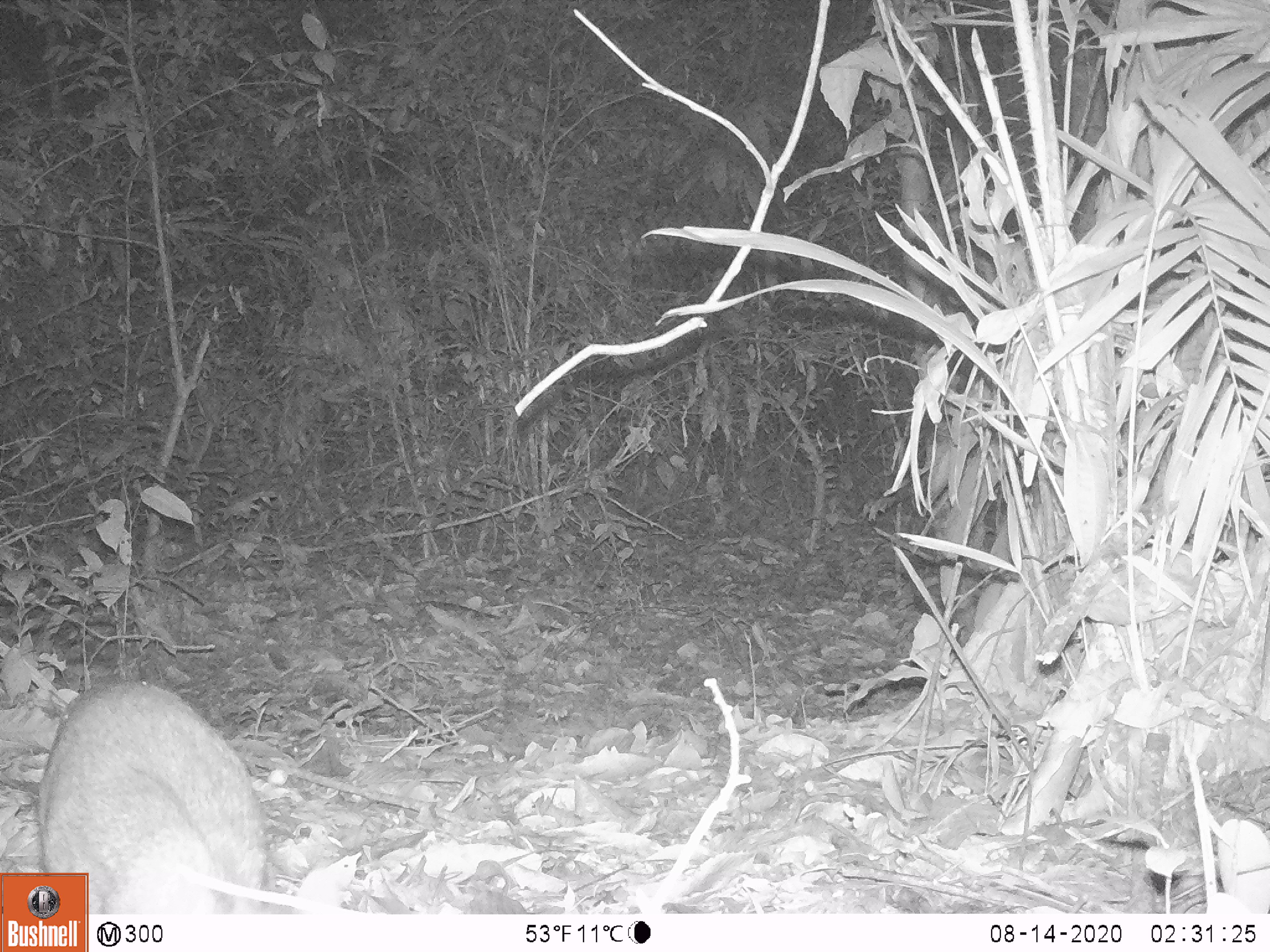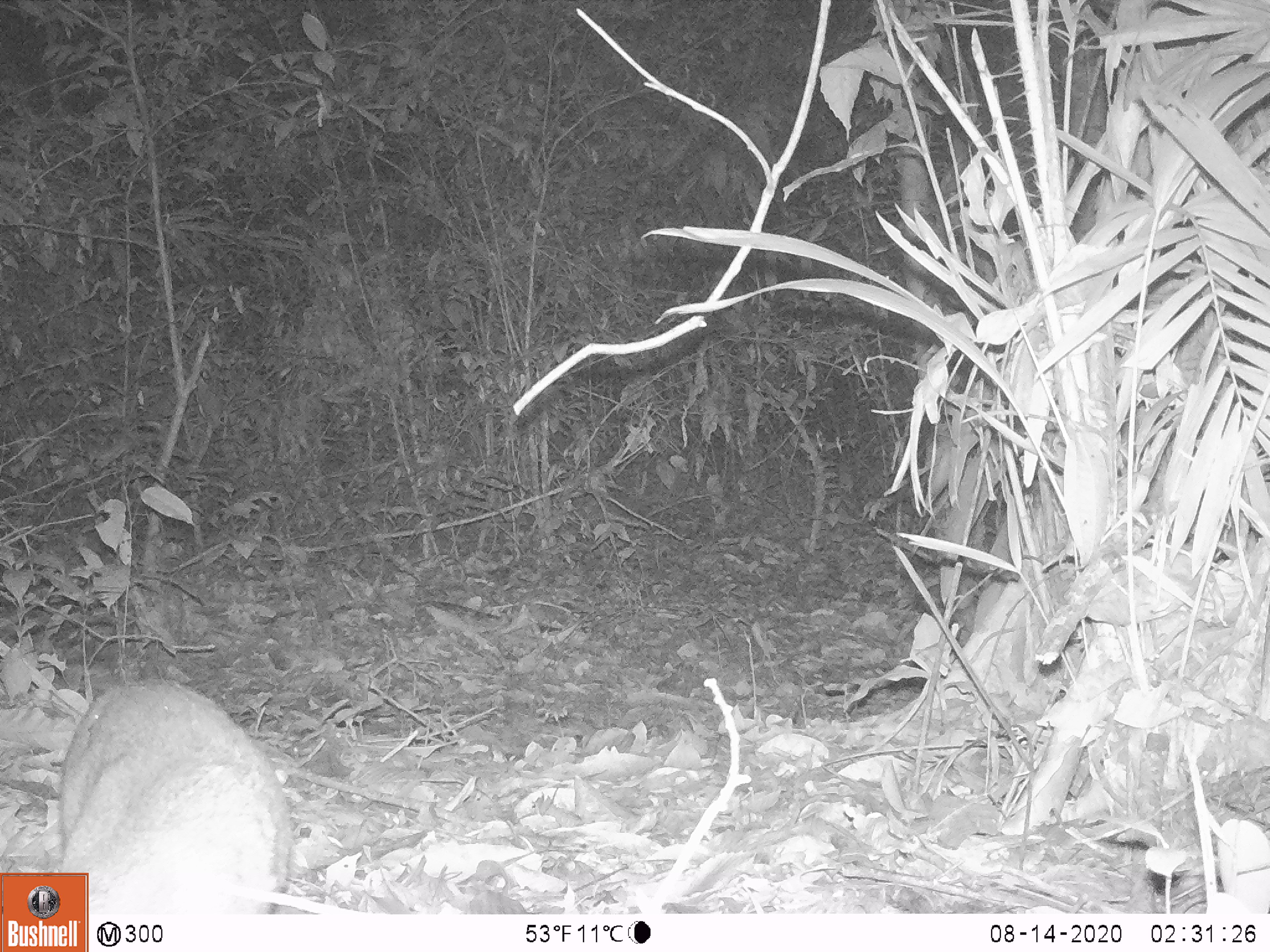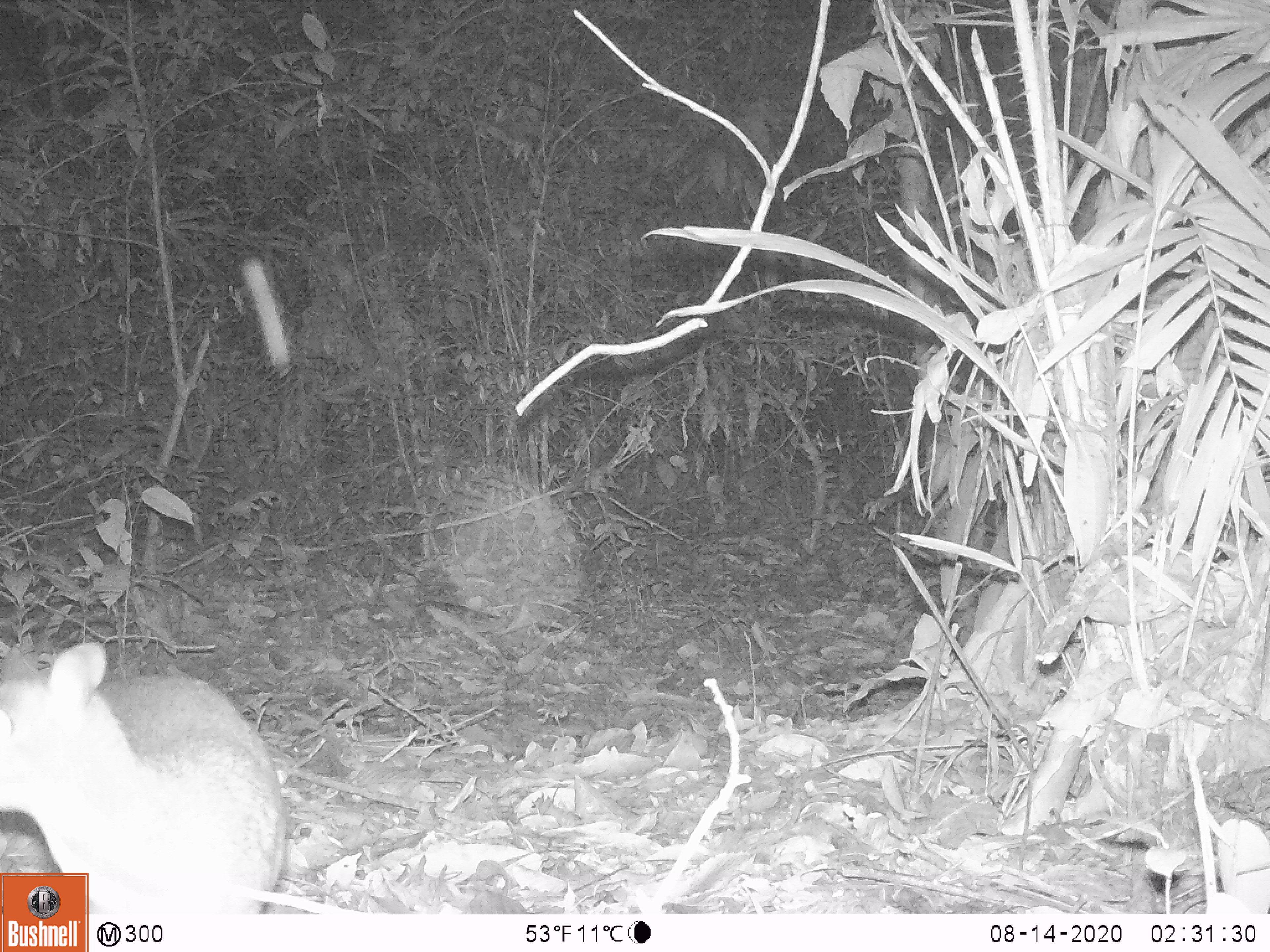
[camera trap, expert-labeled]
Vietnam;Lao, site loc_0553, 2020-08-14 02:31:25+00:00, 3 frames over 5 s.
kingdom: Animalia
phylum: Chordata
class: Mammalia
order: Artiodactyla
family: Tragulidae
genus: Moschiola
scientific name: Moschiola meminna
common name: chevrotain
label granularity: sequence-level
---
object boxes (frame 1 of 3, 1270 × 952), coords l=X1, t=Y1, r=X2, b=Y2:
chevrotain: l=36, t=680, r=264, b=914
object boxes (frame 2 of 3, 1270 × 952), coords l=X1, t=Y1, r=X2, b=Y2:
chevrotain: l=50, t=680, r=292, b=914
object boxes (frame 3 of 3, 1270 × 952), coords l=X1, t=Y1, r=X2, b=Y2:
chevrotain: l=0, t=639, r=285, b=913